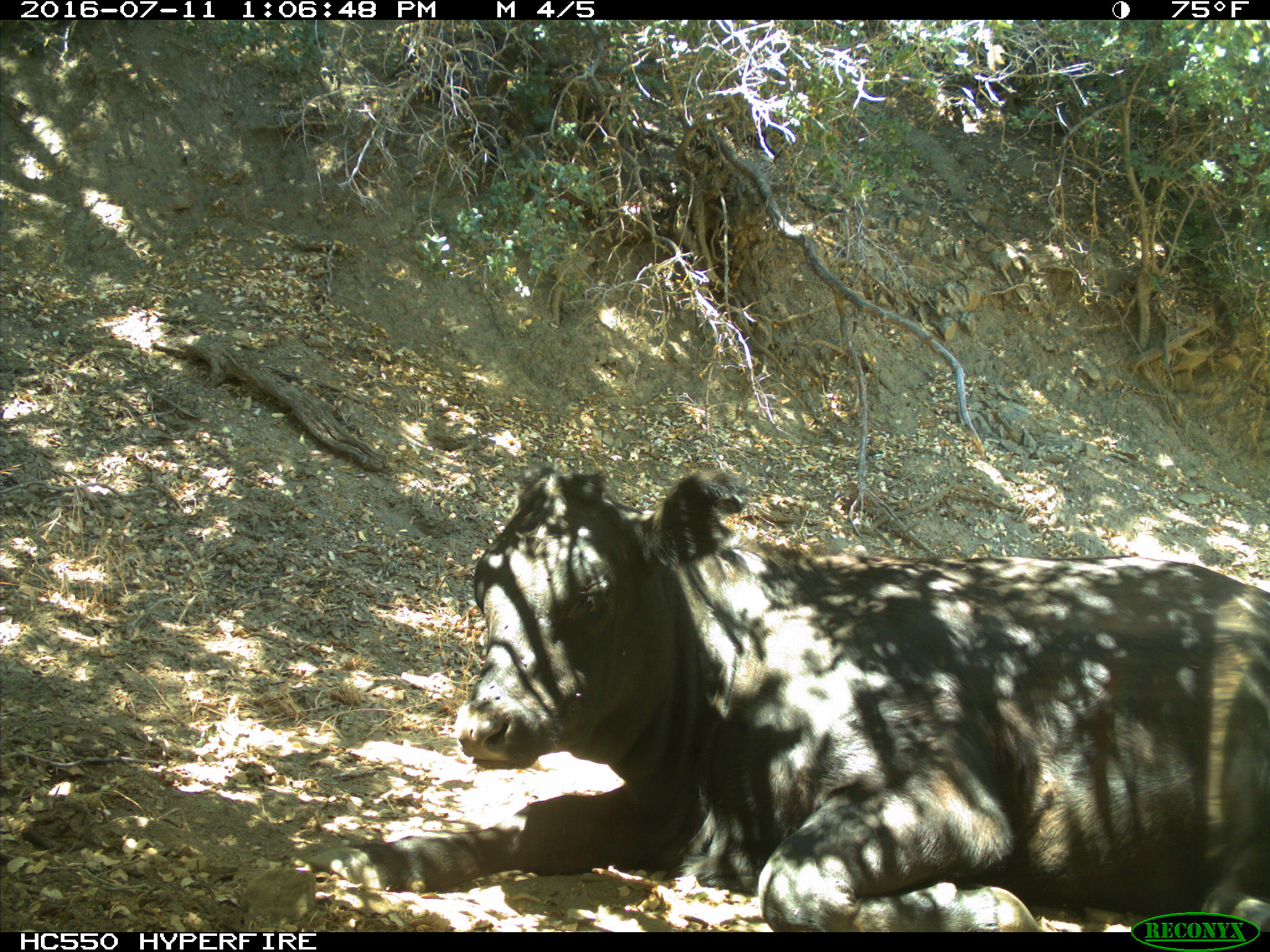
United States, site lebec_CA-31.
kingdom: Animalia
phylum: Chordata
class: Mammalia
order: Artiodactyla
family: Bovidae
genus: Bos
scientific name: Bos taurus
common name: domestic cow